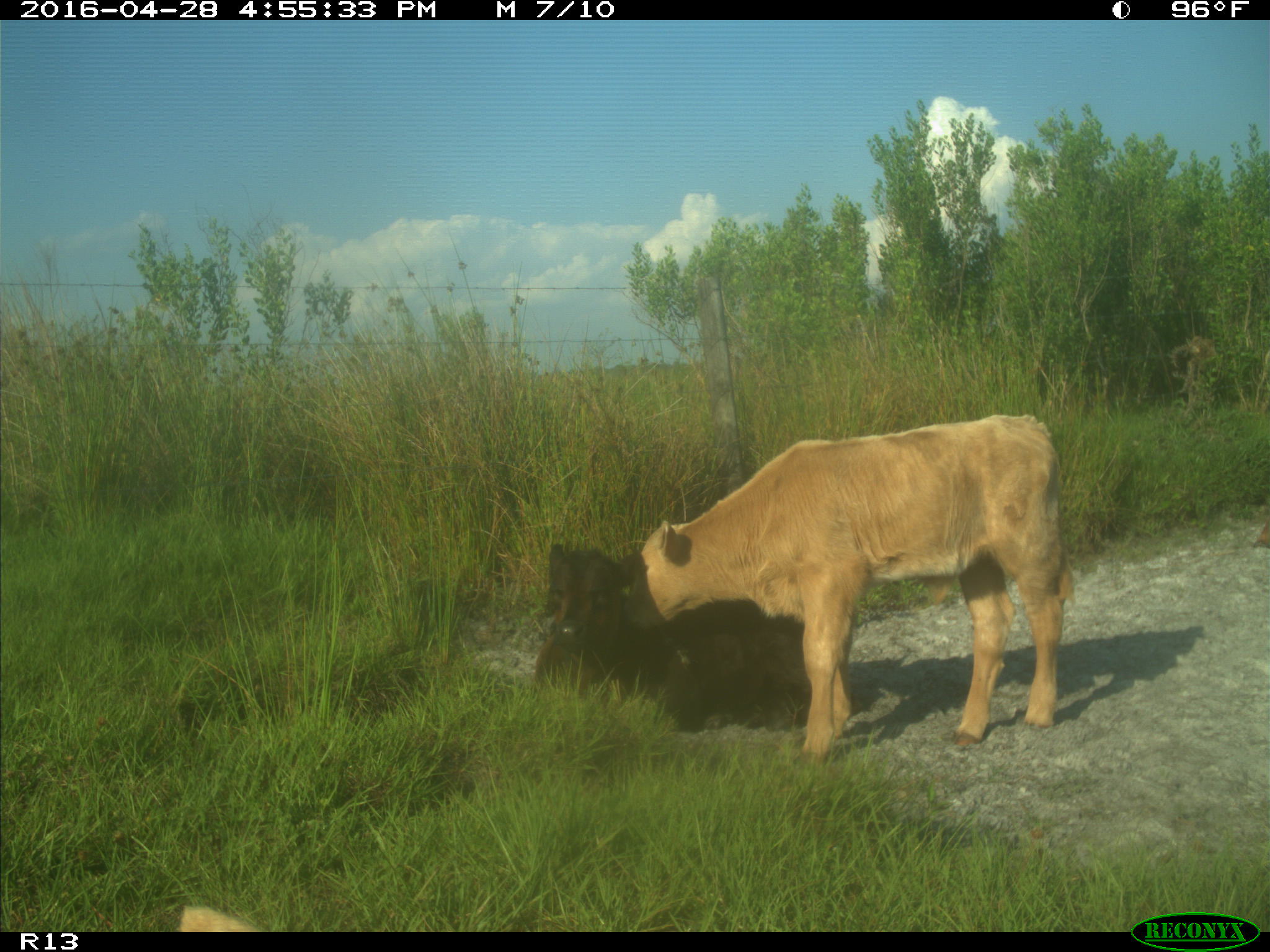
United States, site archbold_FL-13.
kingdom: Animalia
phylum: Chordata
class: Mammalia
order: Artiodactyla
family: Bovidae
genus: Bos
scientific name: Bos taurus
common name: domestic cow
Bos taurus (domestic cow).